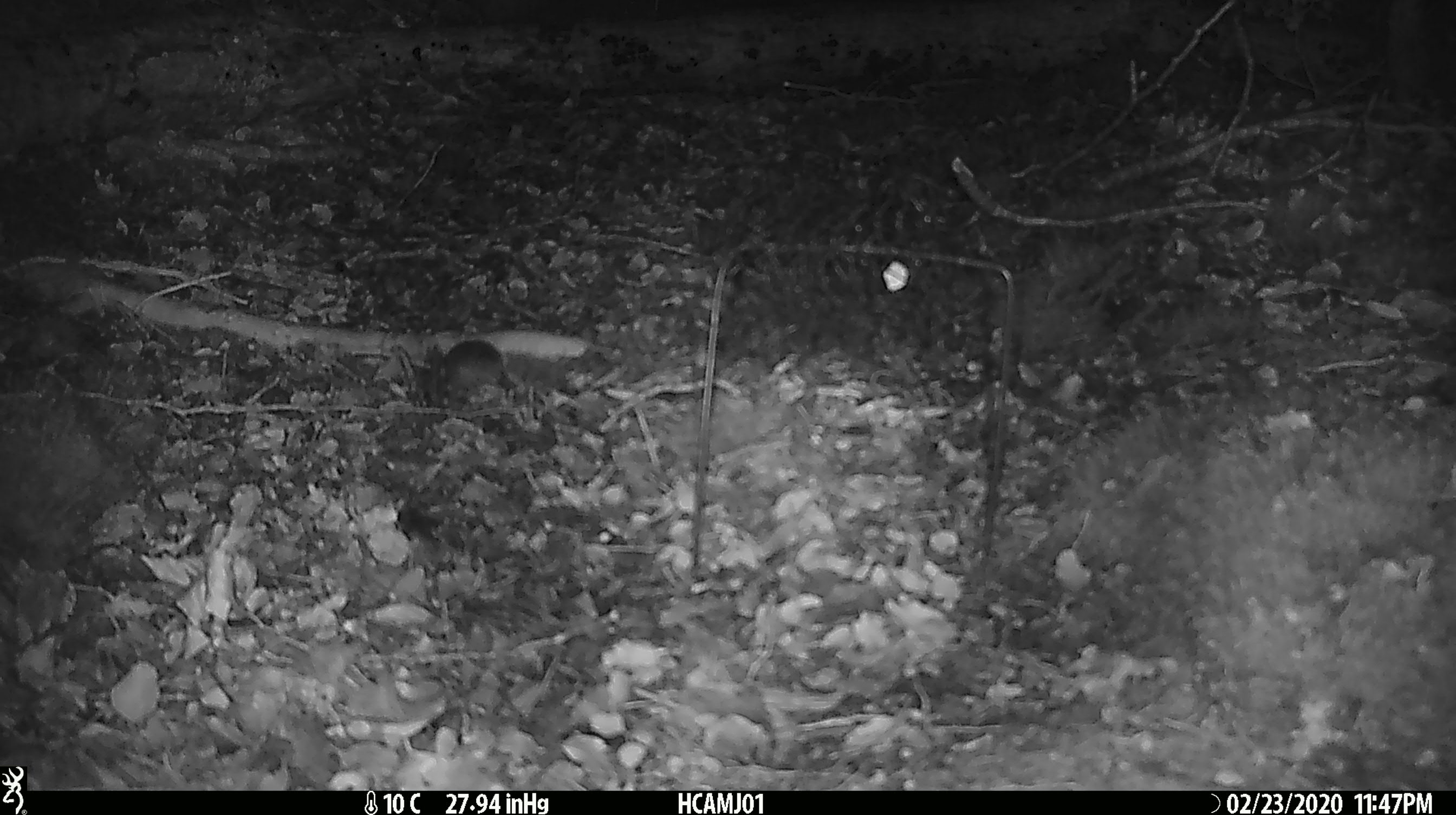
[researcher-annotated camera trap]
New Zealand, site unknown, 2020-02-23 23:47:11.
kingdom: Animalia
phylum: Chordata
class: Mammalia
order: Rodentia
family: Muridae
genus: Mus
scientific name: Mus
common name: mouse